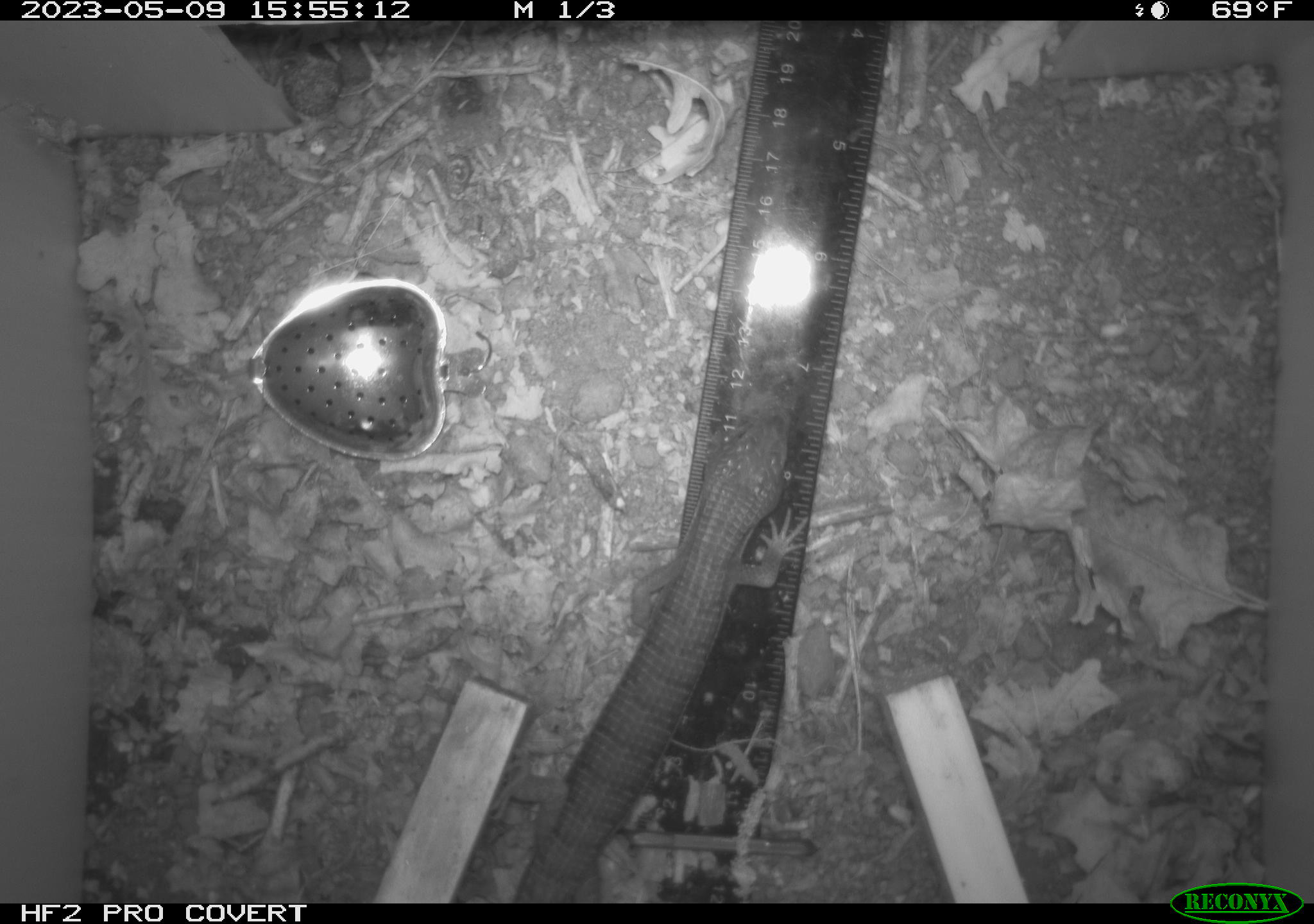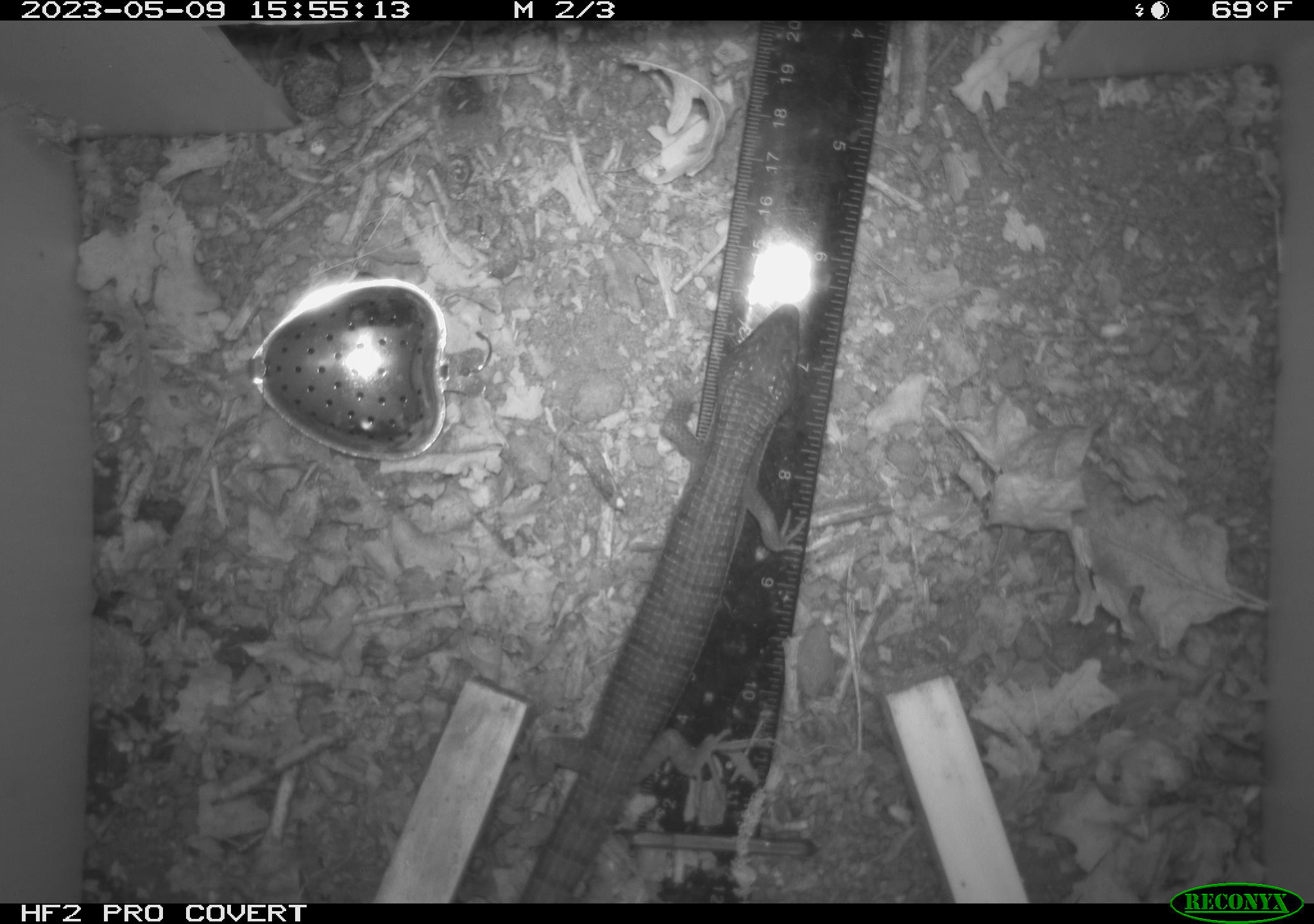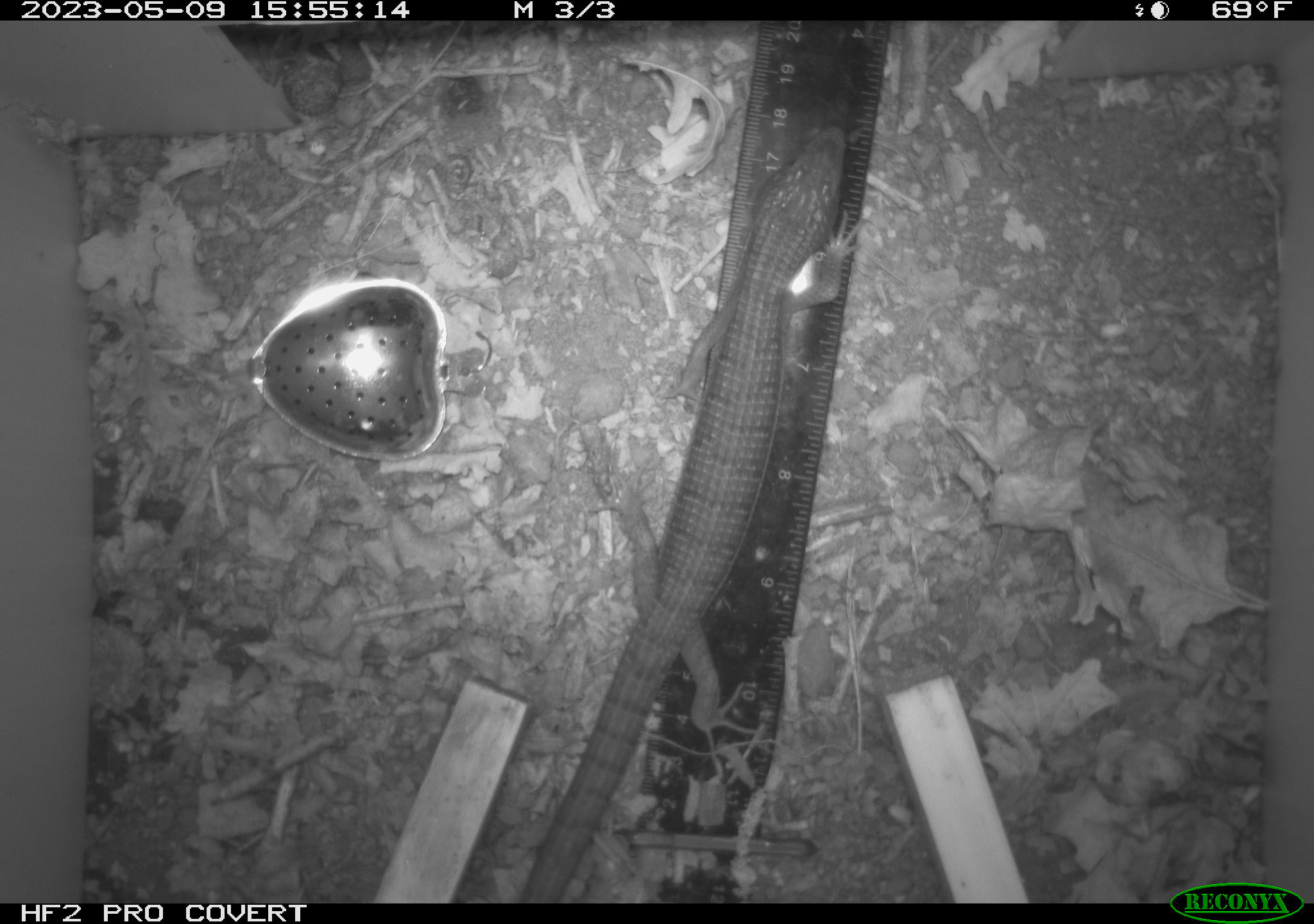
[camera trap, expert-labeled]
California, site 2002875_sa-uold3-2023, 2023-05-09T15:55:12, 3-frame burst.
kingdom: Animalia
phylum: Chordata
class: Reptilia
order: Squamata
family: Anguidae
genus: Elgaria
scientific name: Elgaria multicarinata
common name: southern alligator lizard